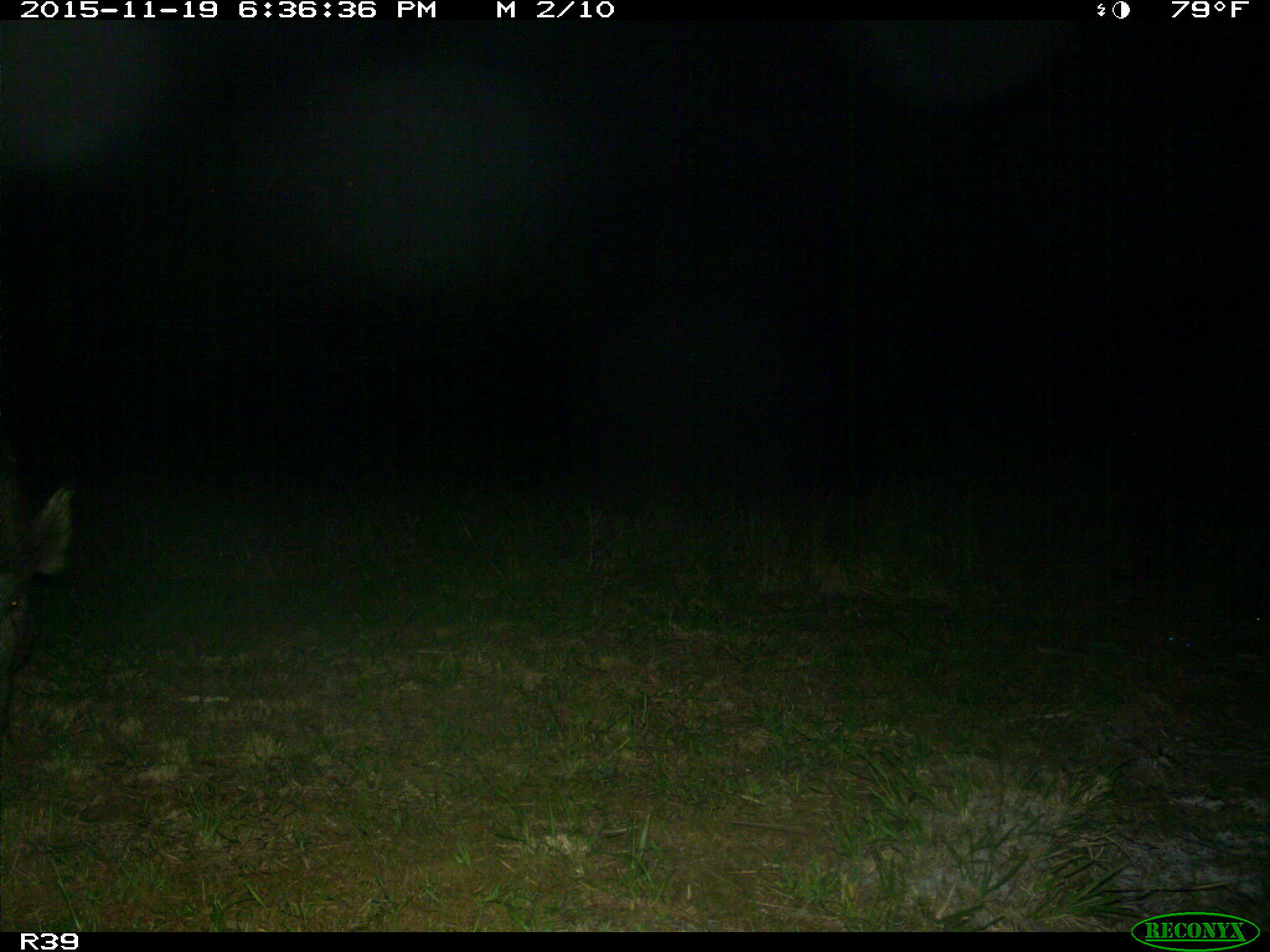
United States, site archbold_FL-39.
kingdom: Animalia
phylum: Chordata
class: Mammalia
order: Artiodactyla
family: Suidae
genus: Sus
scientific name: Sus scrofa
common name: wild boar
Sus scrofa (wild boar).